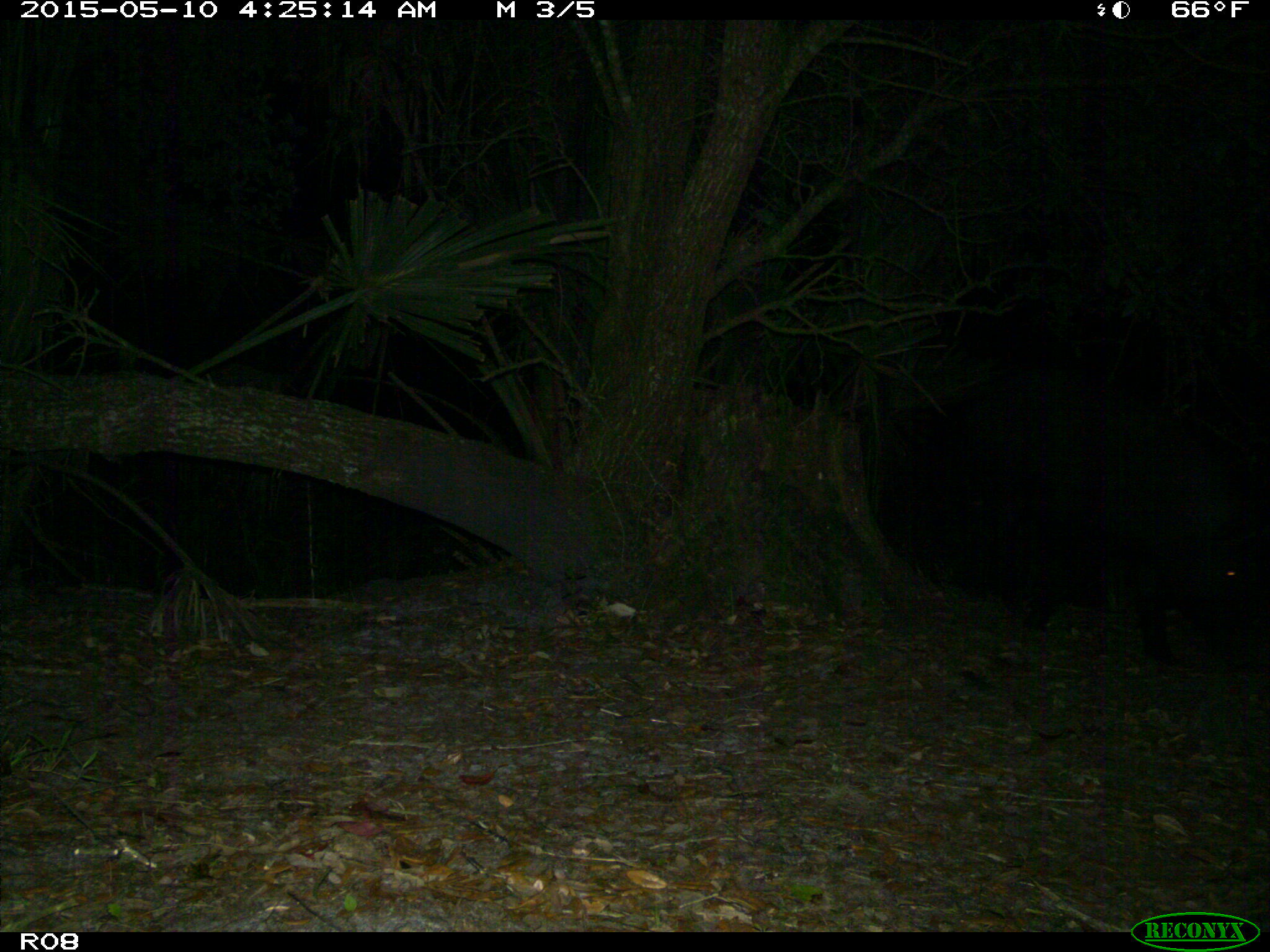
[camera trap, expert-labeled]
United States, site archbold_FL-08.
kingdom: Animalia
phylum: Chordata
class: Mammalia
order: Artiodactyla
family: Suidae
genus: Sus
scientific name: Sus scrofa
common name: wild boar